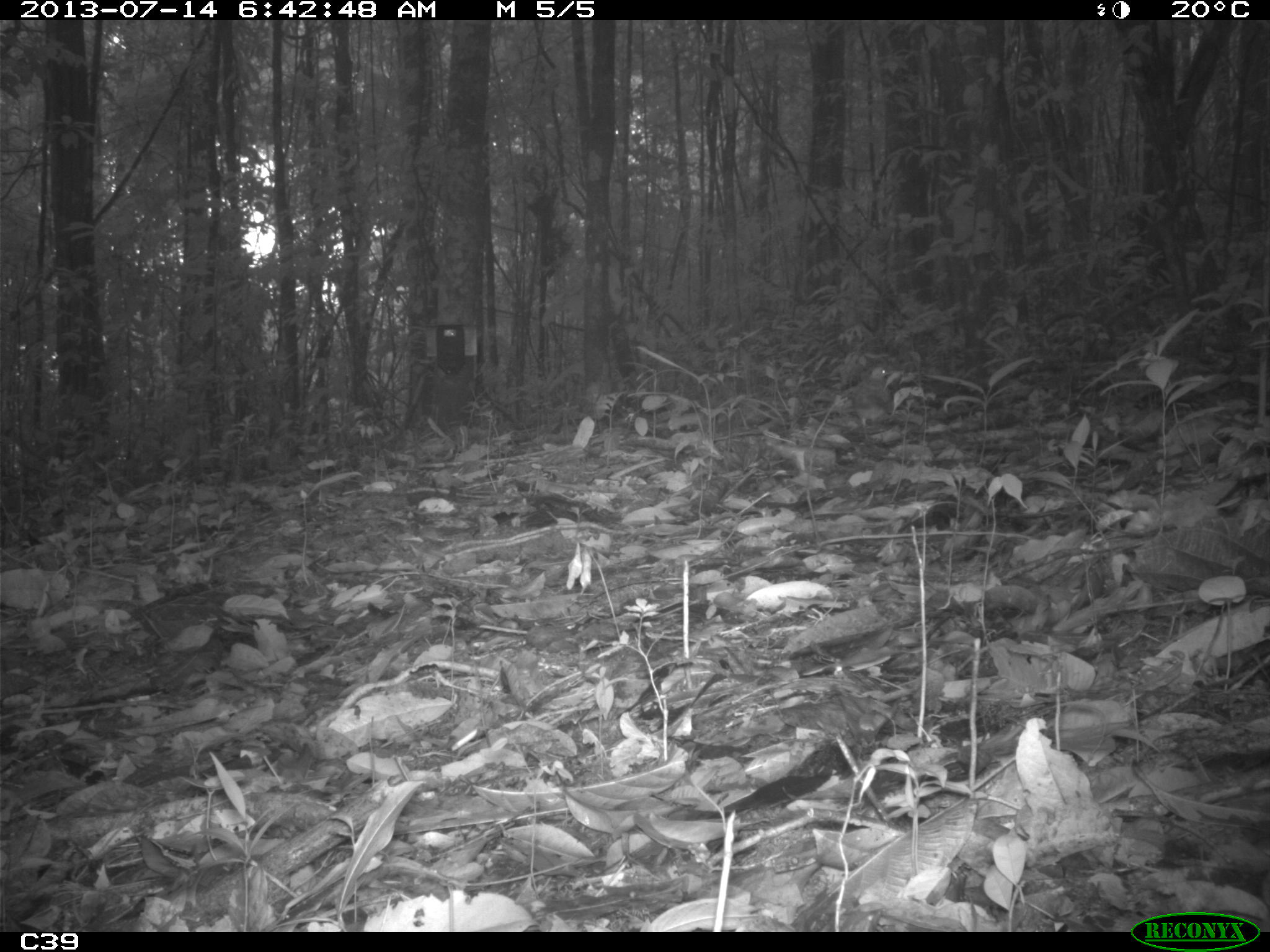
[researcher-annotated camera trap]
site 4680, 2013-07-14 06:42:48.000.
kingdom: Animalia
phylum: Chordata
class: Aves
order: Columbiformes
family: Columbidae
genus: Geotrygon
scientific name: Geotrygon montana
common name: ruddy quail-dove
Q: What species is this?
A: Geotrygon montana (ruddy quail-dove).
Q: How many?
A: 1.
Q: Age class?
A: Adult.